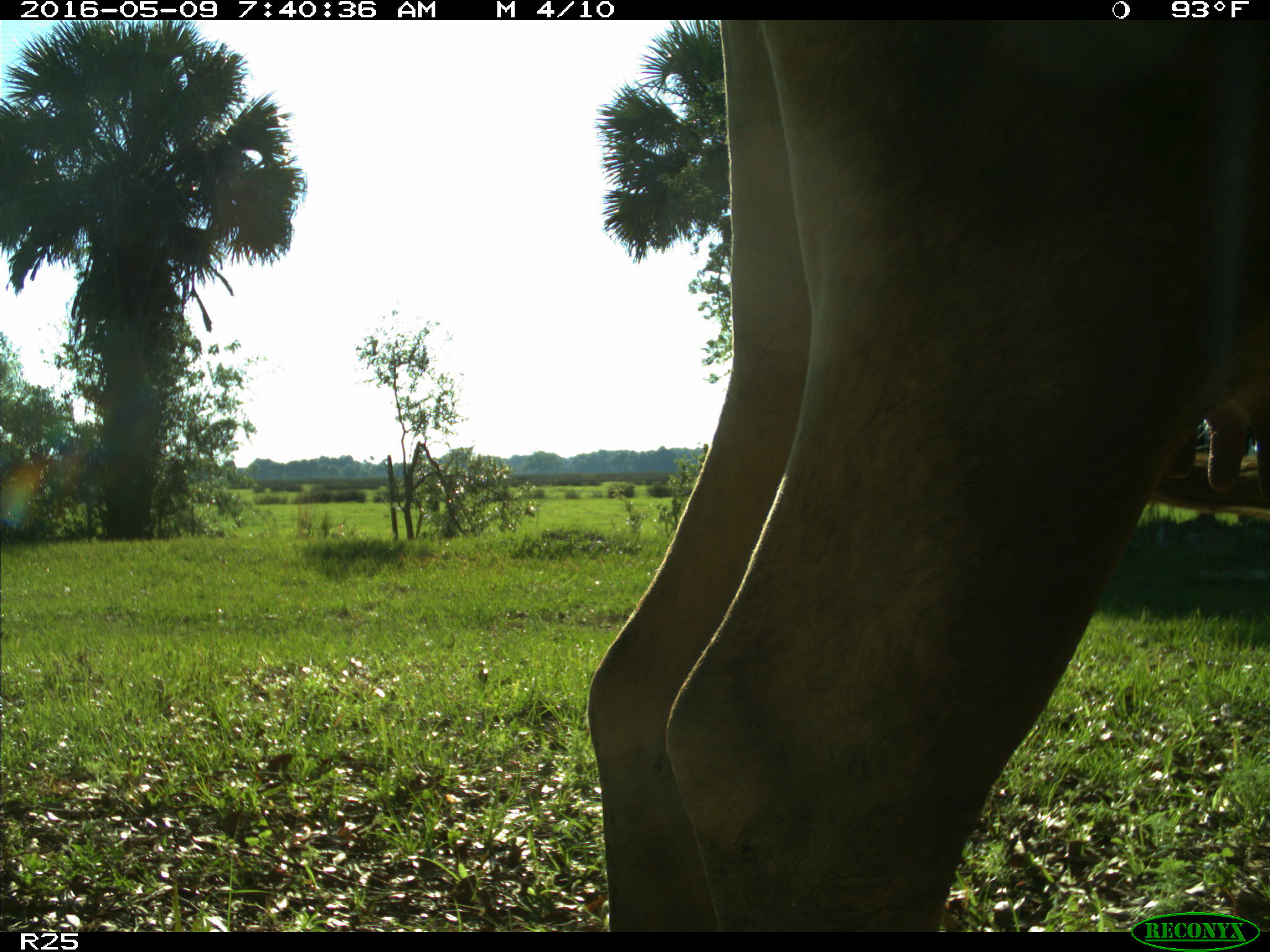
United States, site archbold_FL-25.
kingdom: Animalia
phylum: Chordata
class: Mammalia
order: Artiodactyla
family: Bovidae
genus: Bos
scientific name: Bos taurus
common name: domestic cow